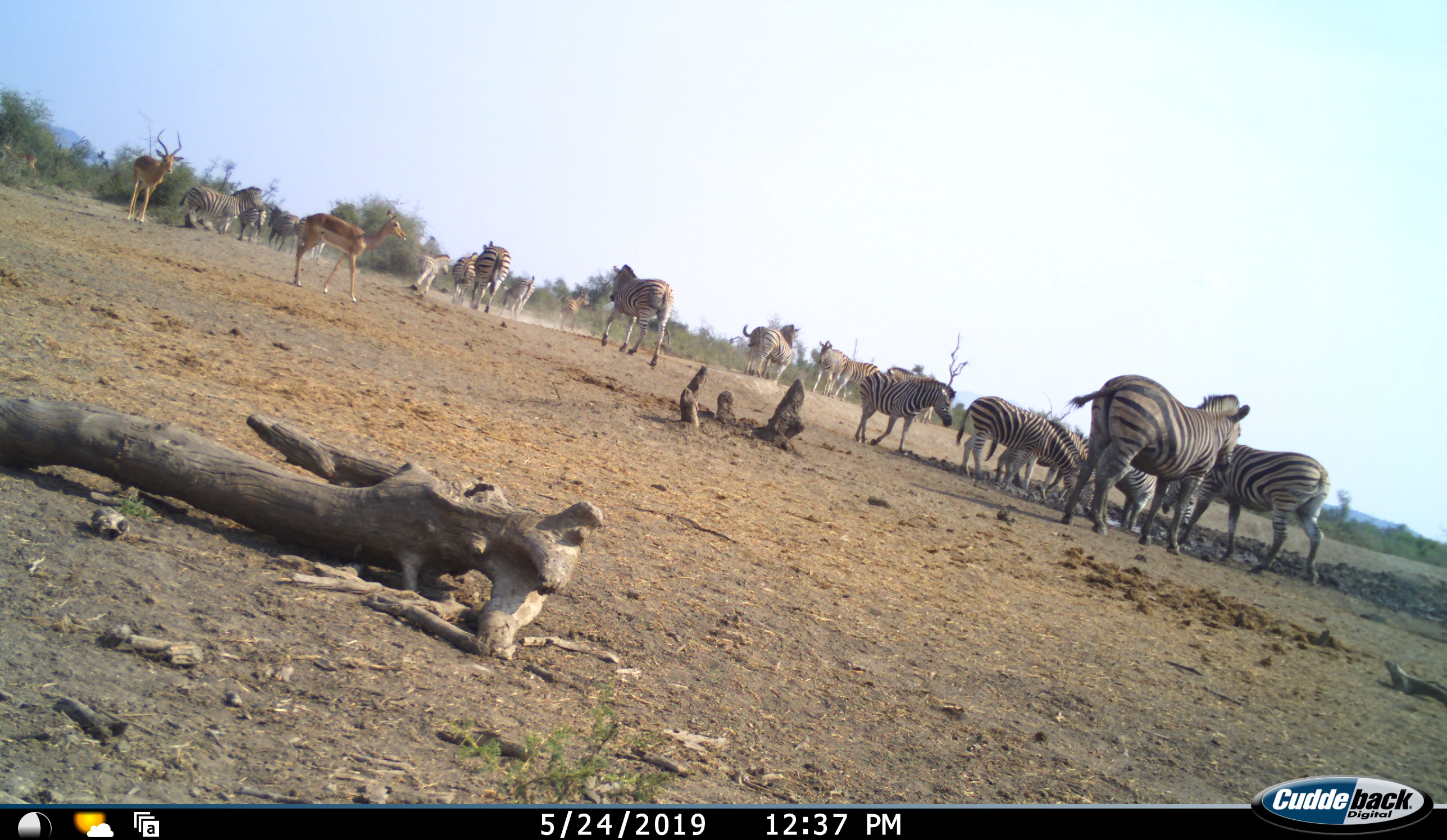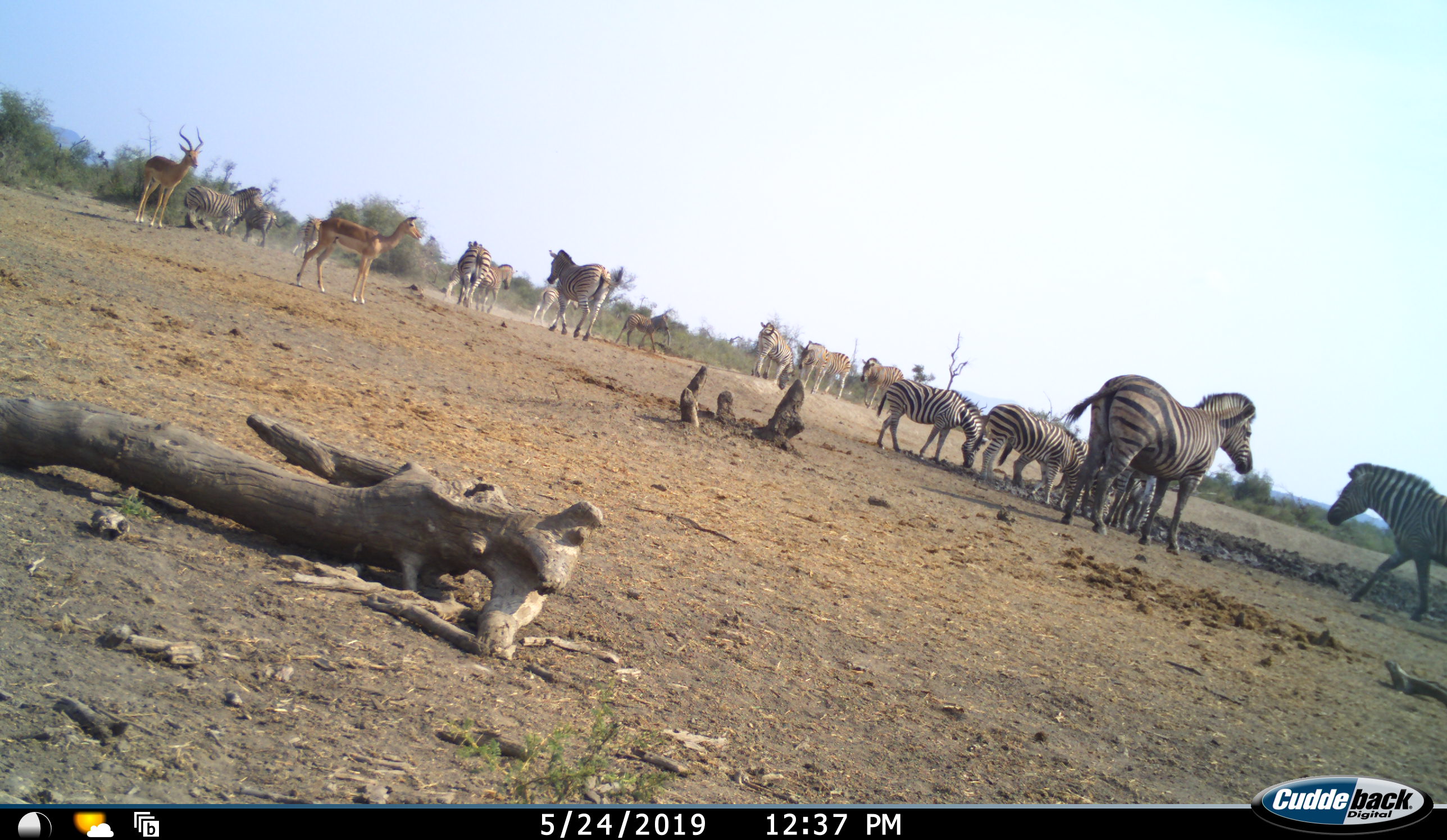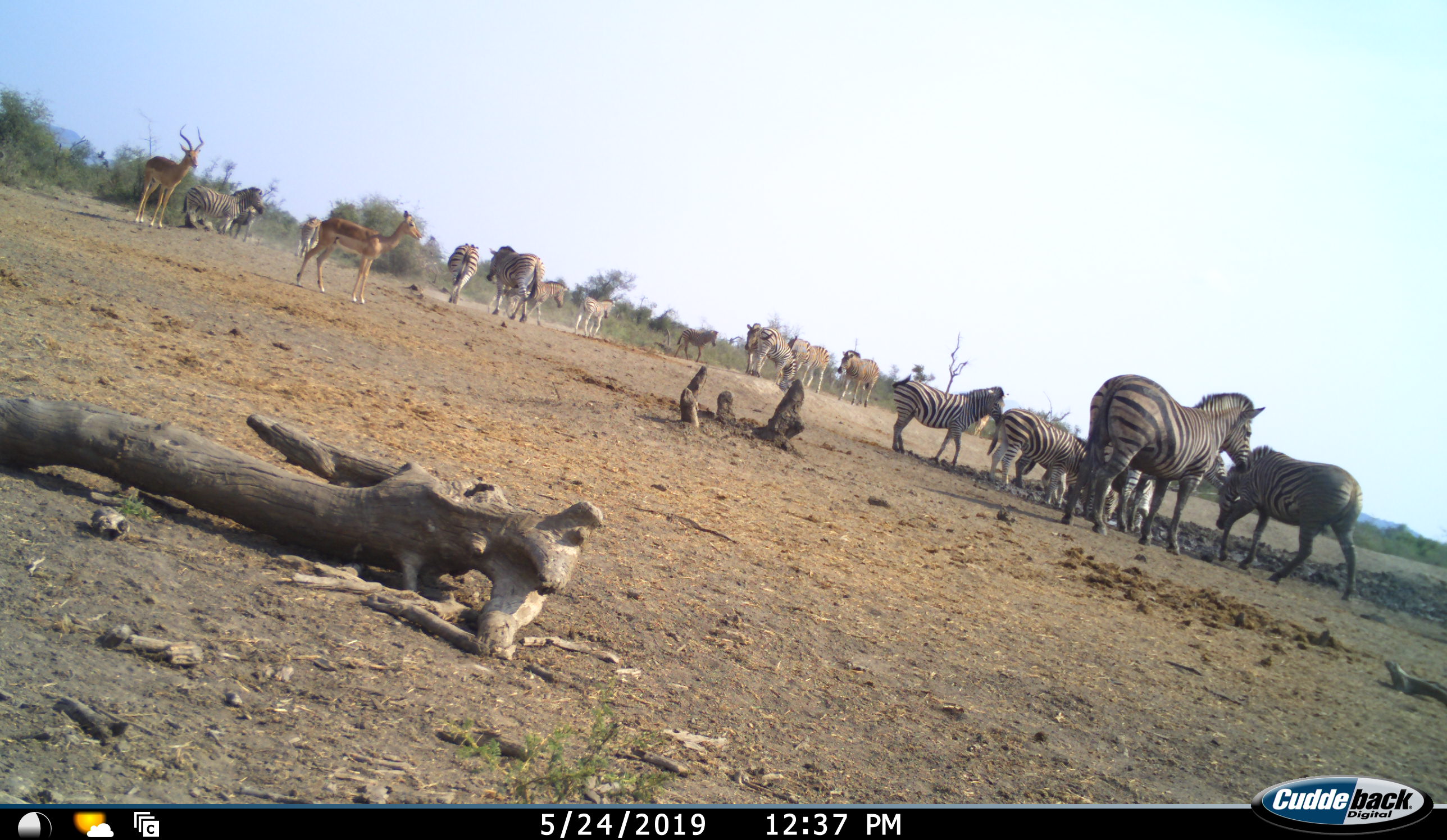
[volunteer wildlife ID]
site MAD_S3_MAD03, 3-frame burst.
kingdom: Animalia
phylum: Chordata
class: Mammalia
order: Artiodactyla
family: Bovidae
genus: Aepyceros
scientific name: Aepyceros melampus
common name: impala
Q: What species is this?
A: Impala (Aepyceros melampus).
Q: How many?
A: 2.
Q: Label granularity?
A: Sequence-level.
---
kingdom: Animalia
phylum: Chordata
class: Mammalia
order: Perissodactyla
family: Equidae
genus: Equus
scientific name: Equus quagga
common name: plains zebra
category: zebraplains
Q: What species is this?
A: Zebraplains (plains zebra) (Equus quagga).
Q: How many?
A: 11-50.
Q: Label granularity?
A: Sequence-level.